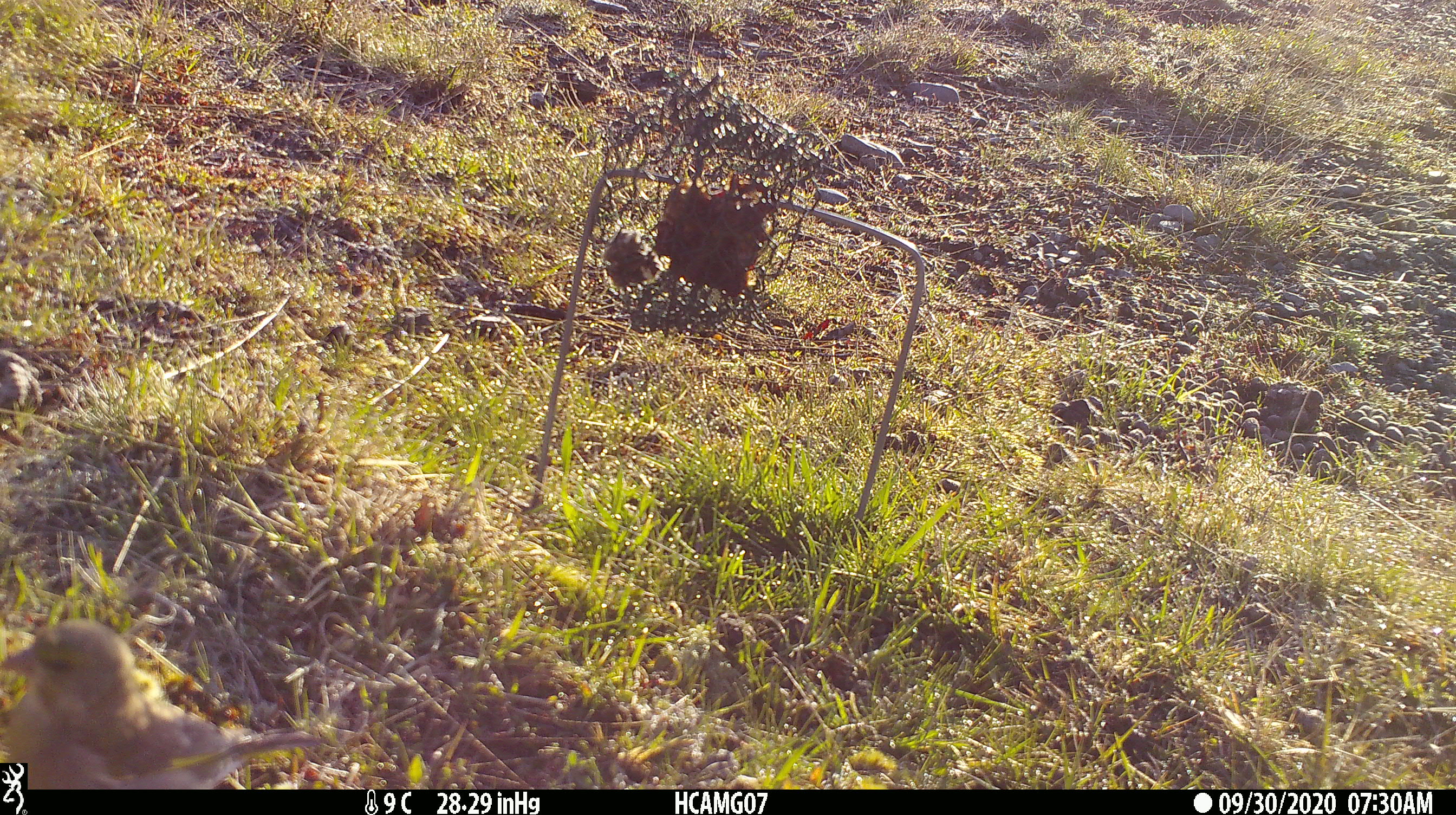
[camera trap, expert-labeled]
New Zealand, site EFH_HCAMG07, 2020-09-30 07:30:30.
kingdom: Animalia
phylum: Chordata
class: Aves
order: Passeriformes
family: Fringillidae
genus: Chloris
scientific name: Chloris chloris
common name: greenfinch